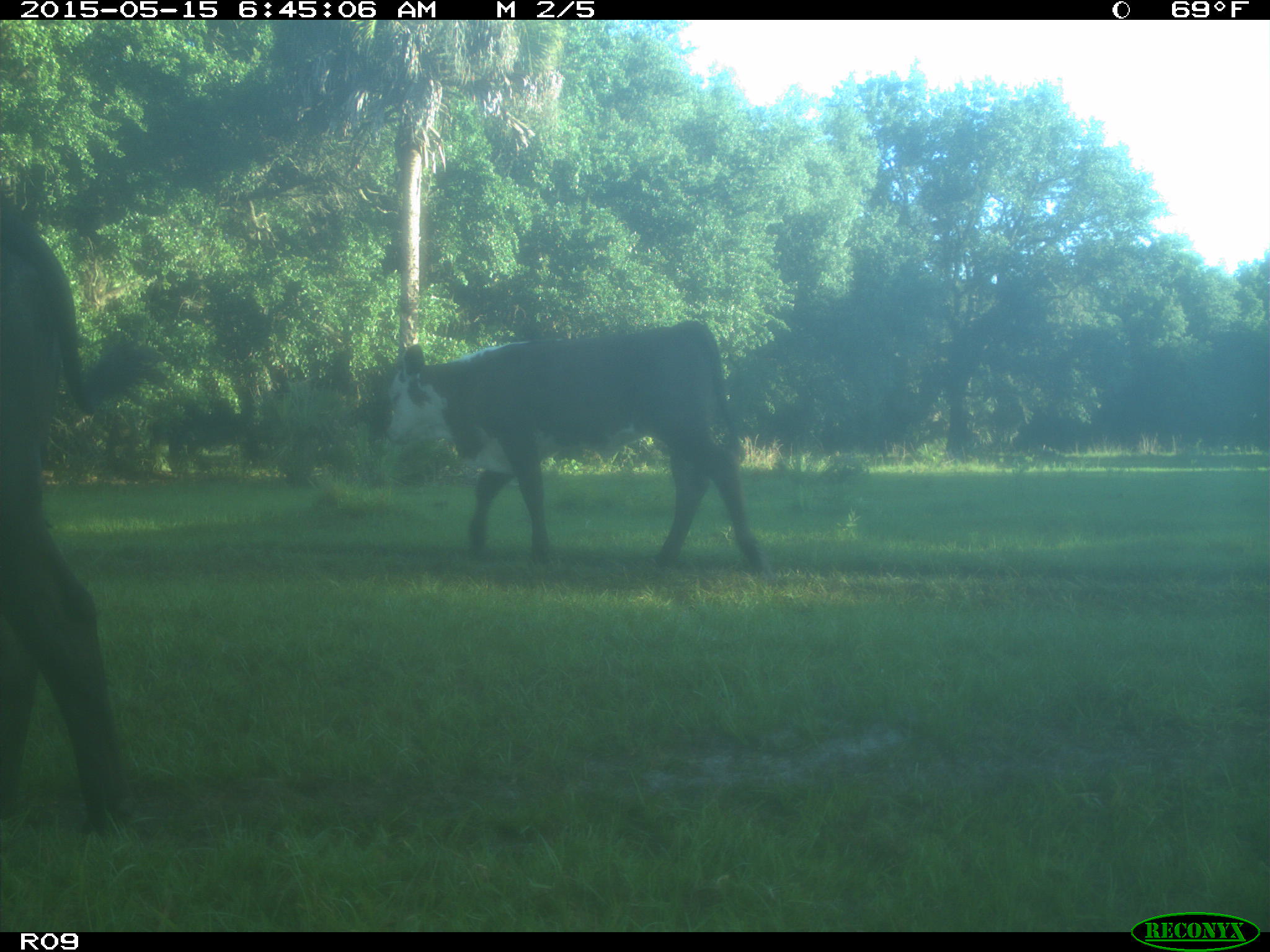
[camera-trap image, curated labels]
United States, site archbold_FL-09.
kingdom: Animalia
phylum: Chordata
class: Mammalia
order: Artiodactyla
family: Bovidae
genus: Bos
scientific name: Bos taurus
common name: domestic cow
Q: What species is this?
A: Bos taurus (domestic cow).